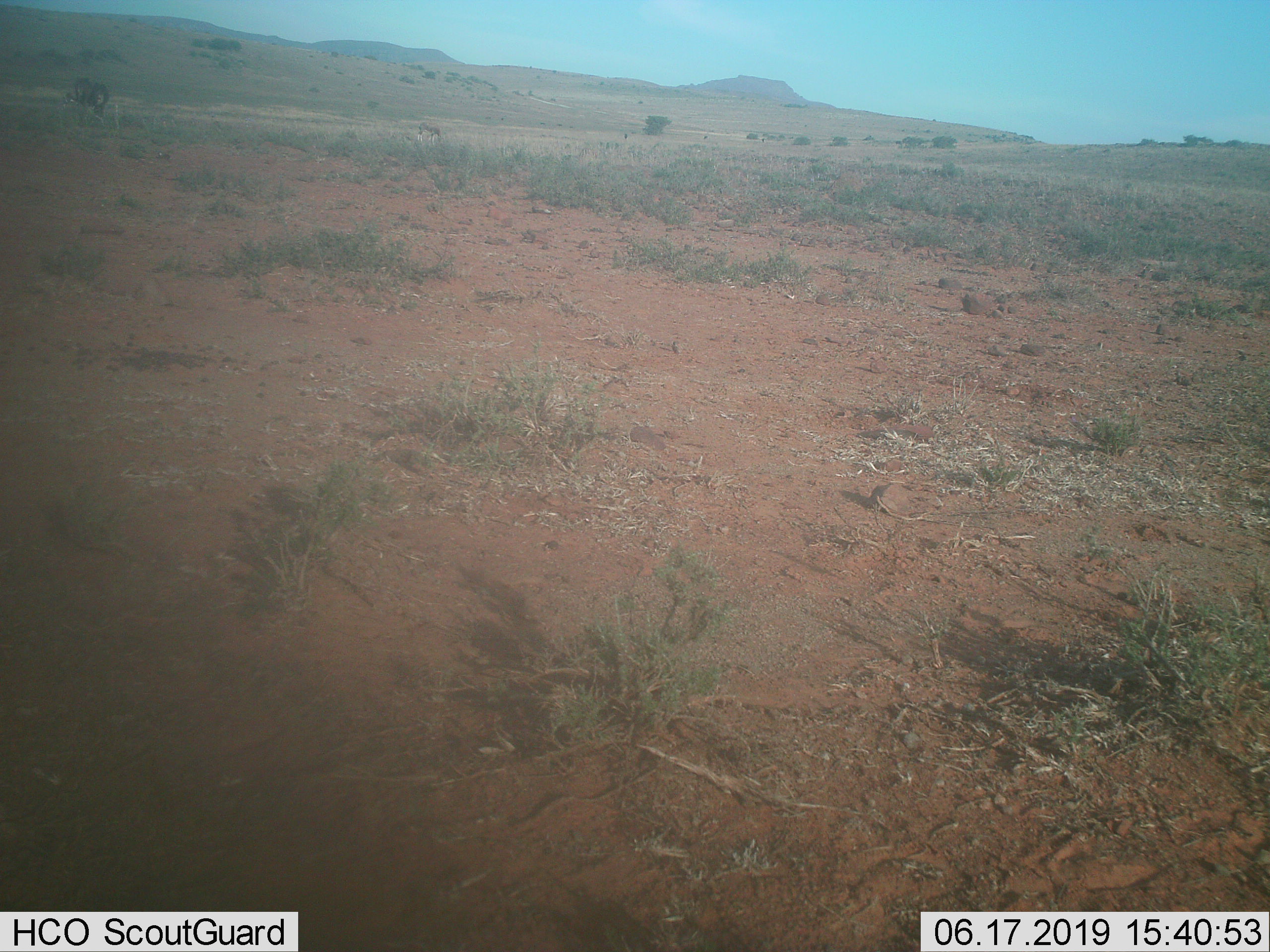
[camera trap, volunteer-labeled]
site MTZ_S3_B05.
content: unidentified animal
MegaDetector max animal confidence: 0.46